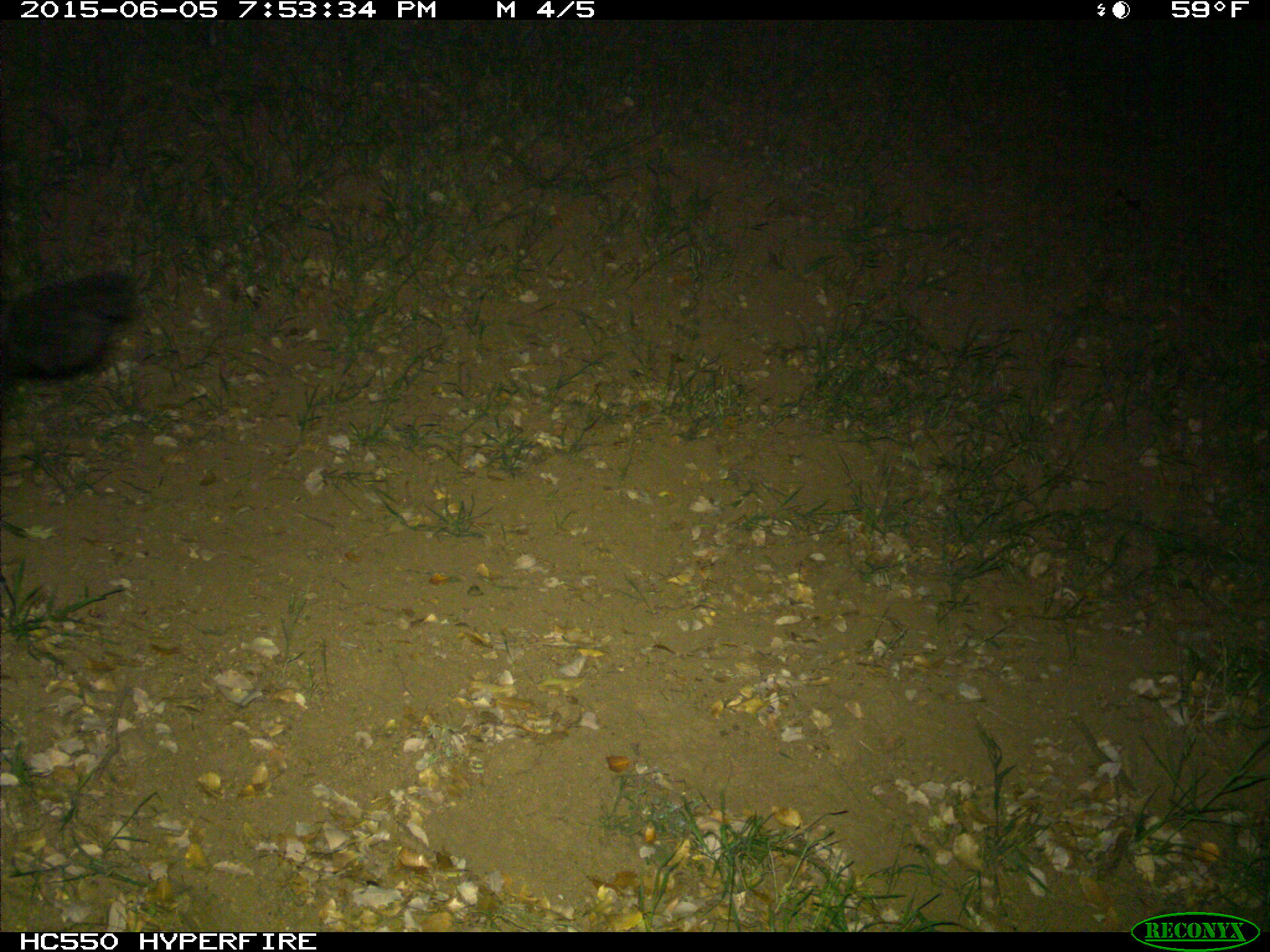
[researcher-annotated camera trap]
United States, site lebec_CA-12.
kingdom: Animalia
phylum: Chordata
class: Mammalia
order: Artiodactyla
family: Bovidae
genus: Bos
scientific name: Bos taurus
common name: domestic cow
Bos taurus (domestic cow).